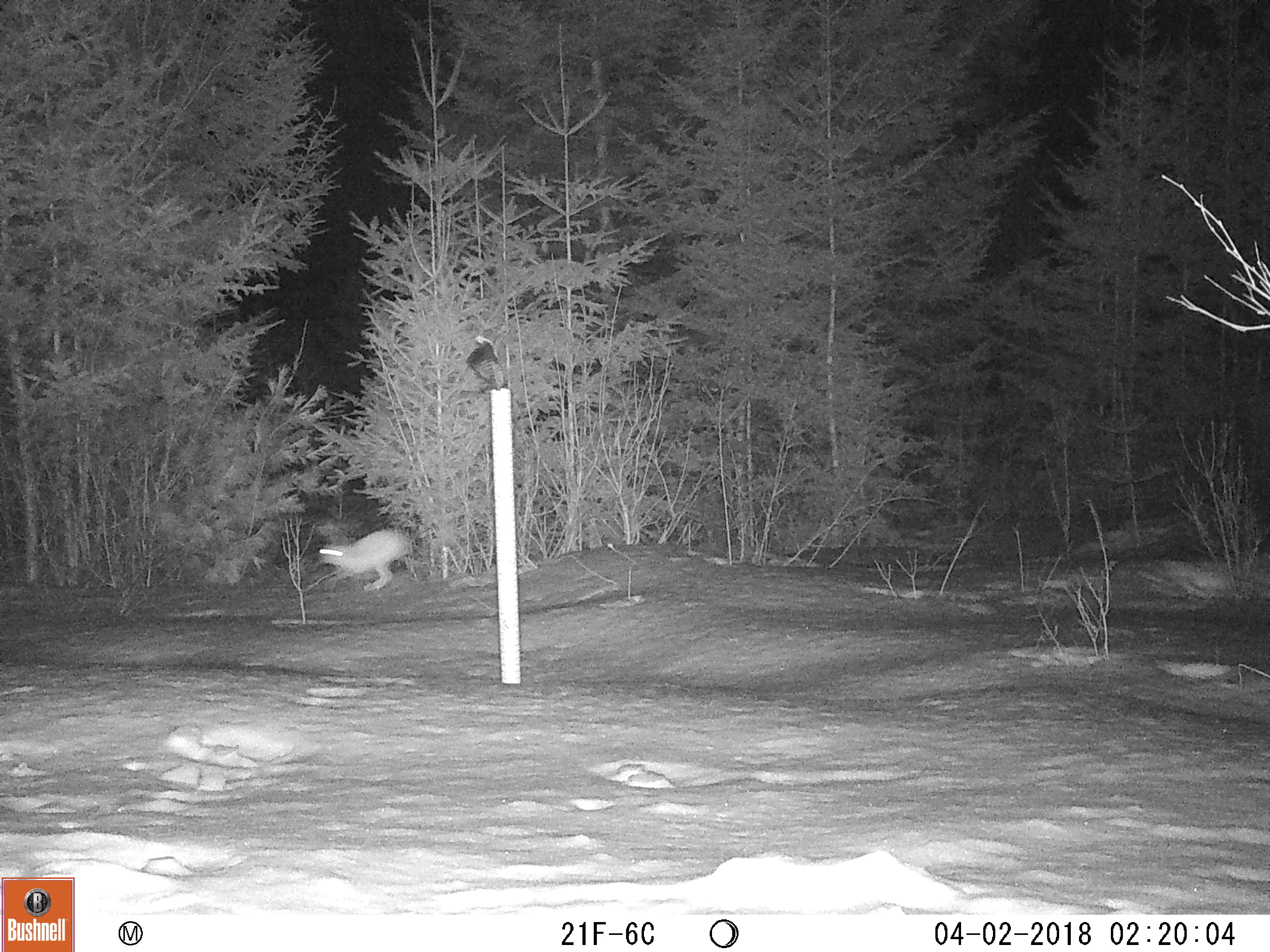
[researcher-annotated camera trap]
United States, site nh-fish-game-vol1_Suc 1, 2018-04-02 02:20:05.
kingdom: Animalia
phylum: Chordata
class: Mammalia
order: Lagomorpha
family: Leporidae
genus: Lepus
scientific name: Lepus americanus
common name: snowshoe hare